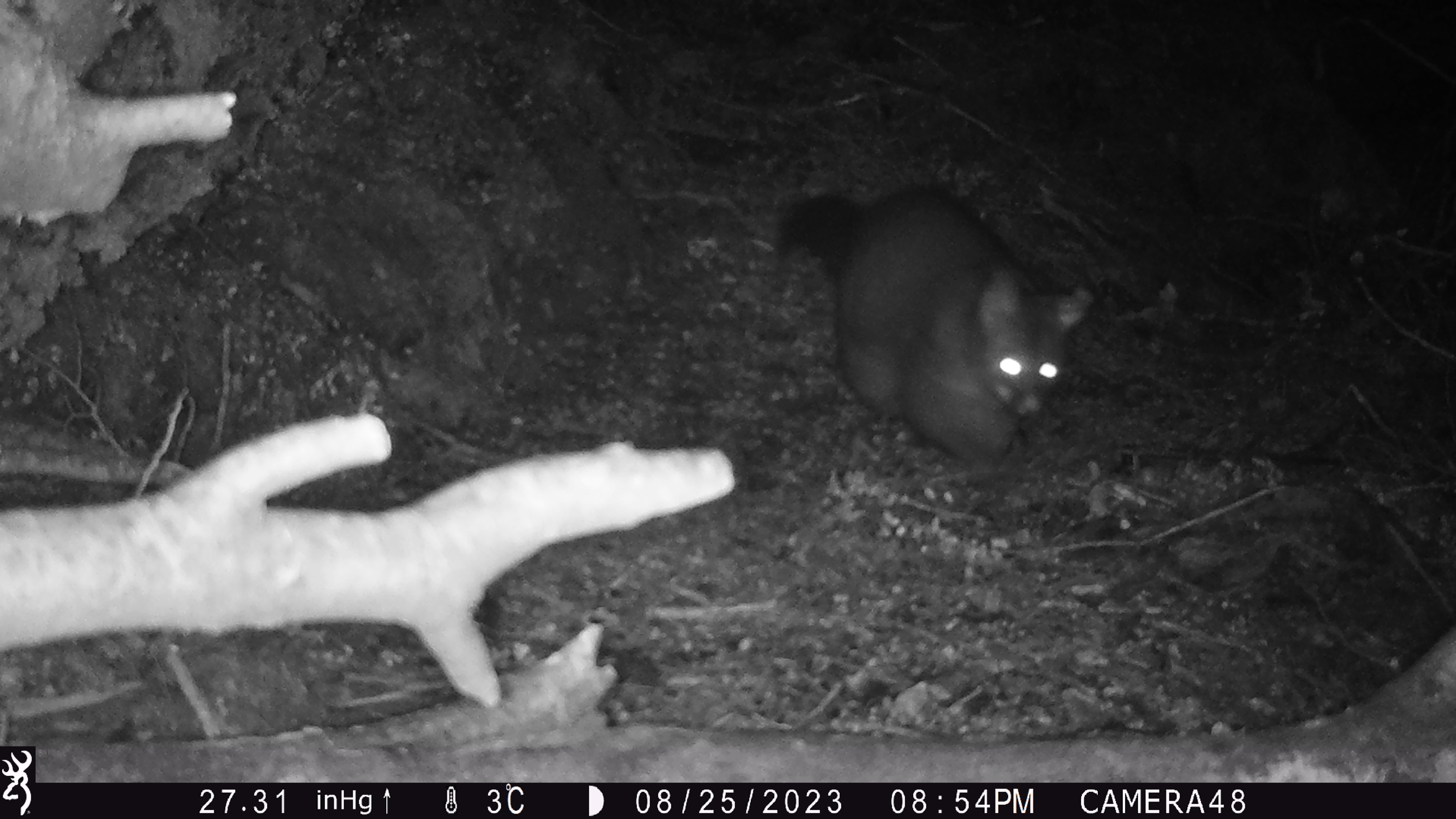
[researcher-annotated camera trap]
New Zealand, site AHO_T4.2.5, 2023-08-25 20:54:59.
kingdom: Animalia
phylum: Chordata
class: Mammalia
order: Carnivora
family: Mustelidae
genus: Mustela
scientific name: Mustela erminea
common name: stoat